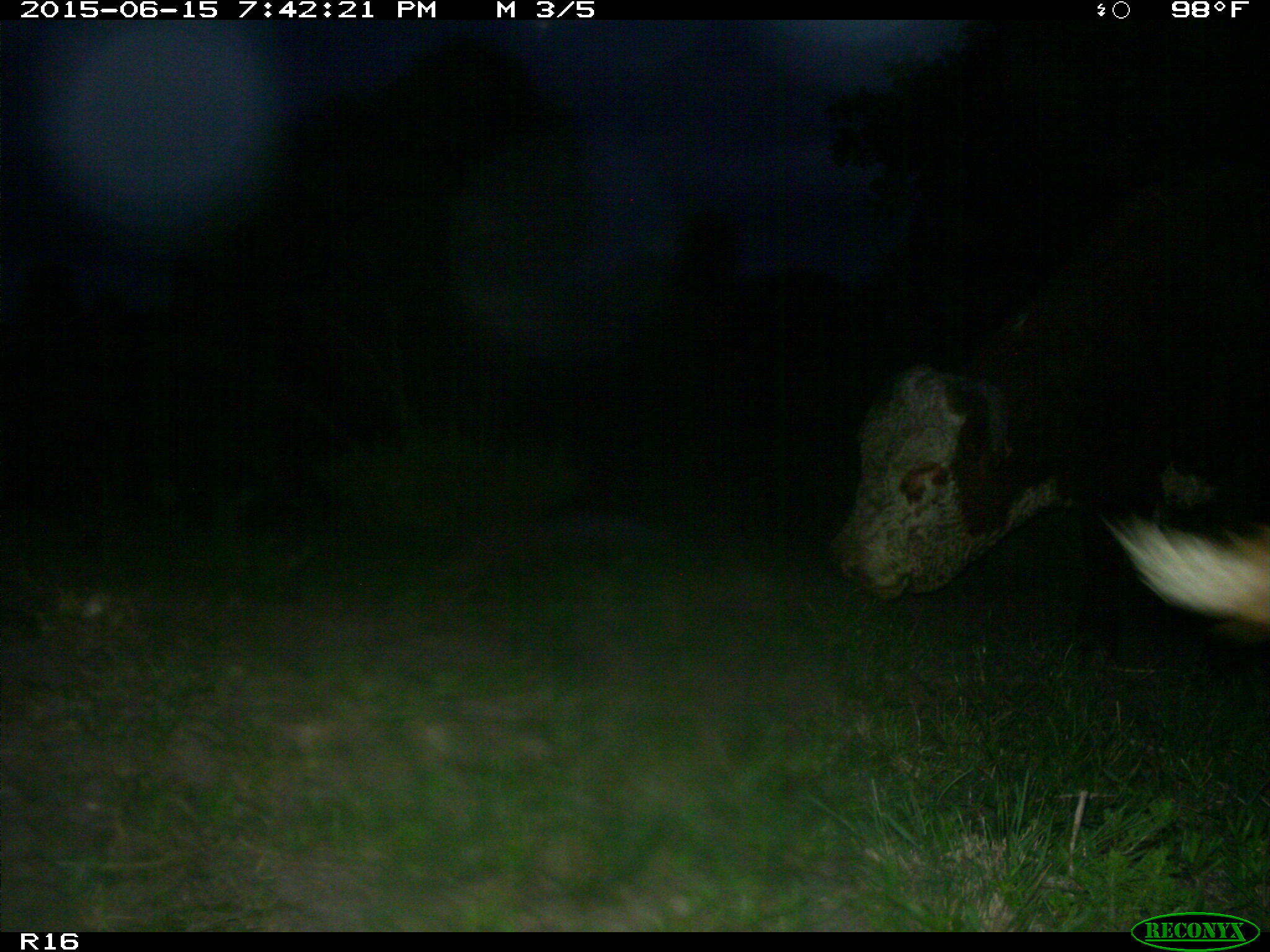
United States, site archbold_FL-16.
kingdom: Animalia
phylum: Chordata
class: Mammalia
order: Artiodactyla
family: Bovidae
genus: Bos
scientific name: Bos taurus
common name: domestic cow